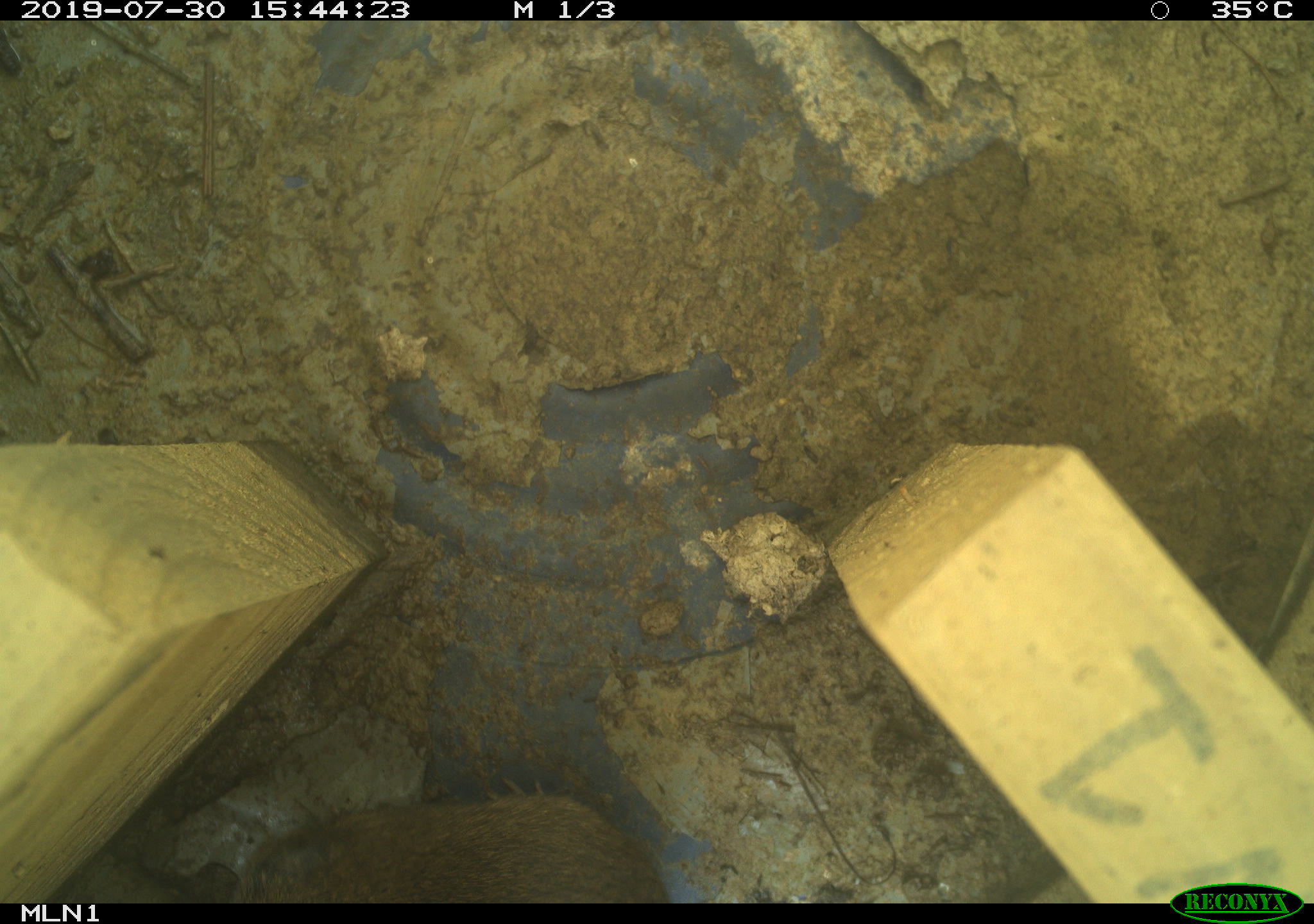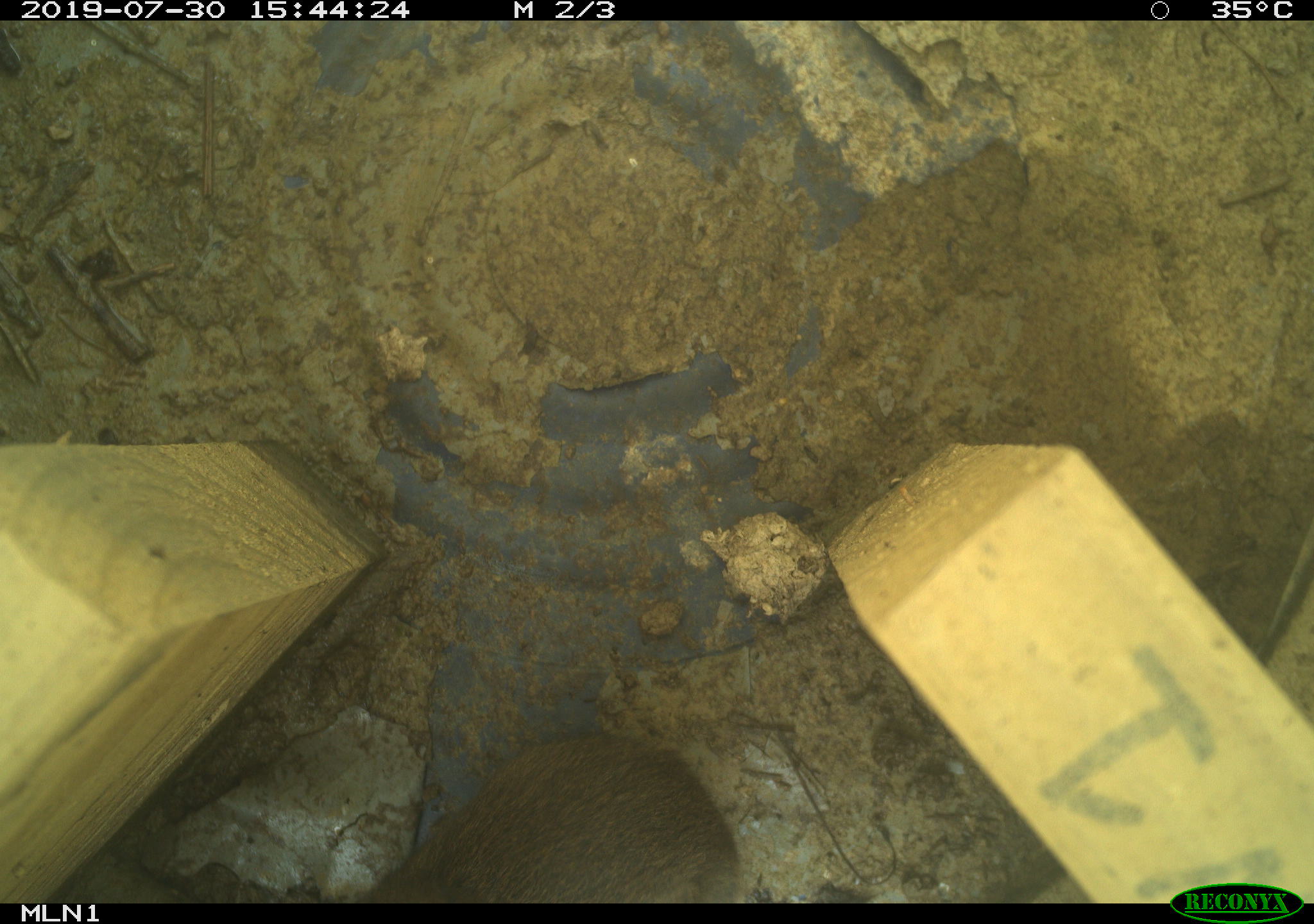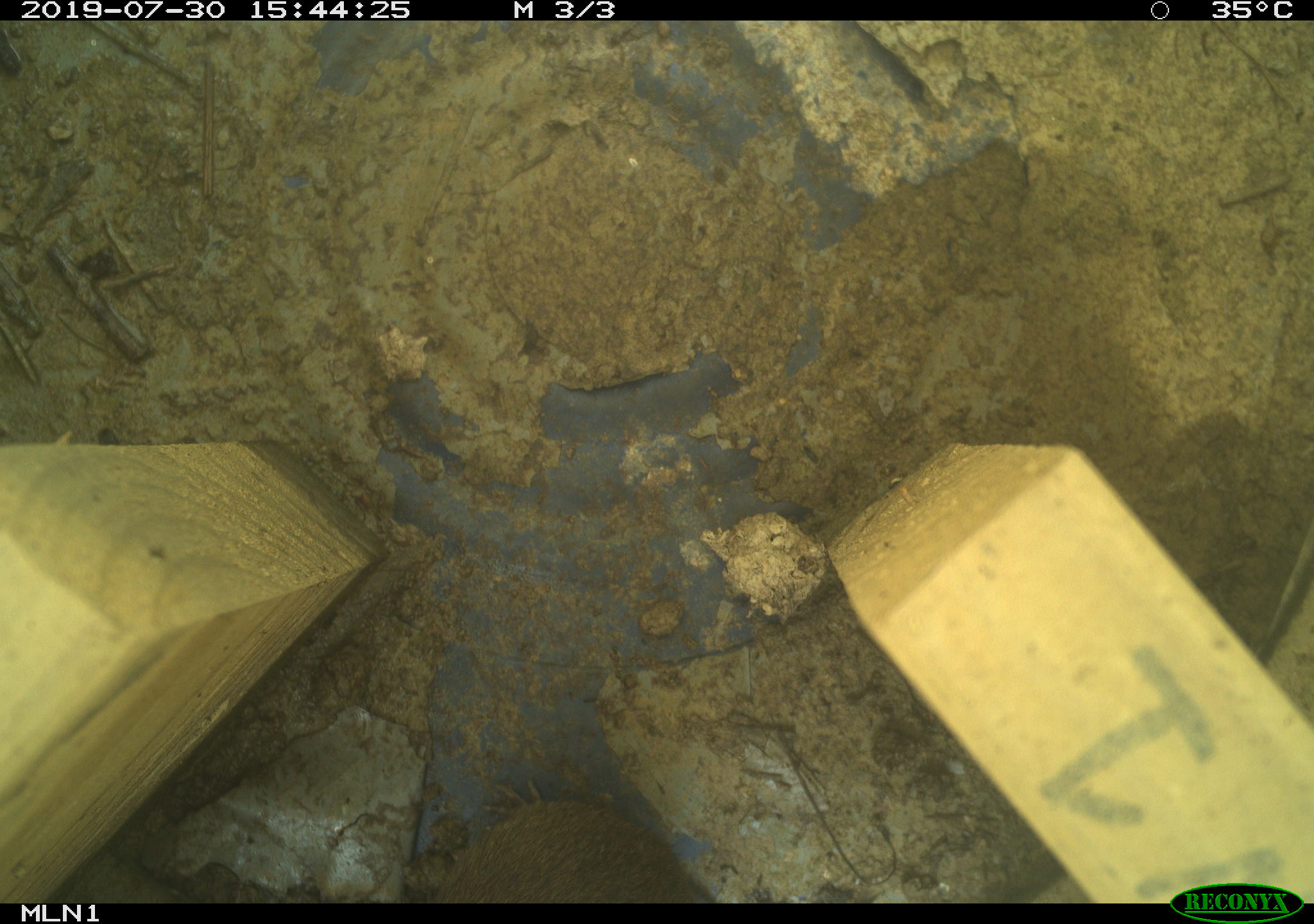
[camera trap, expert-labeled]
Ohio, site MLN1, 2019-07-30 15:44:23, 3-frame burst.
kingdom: Animalia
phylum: Chordata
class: Mammalia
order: Rodentia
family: Cricetidae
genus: Microtus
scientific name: Microtus pennsylvanicus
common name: meadow vole